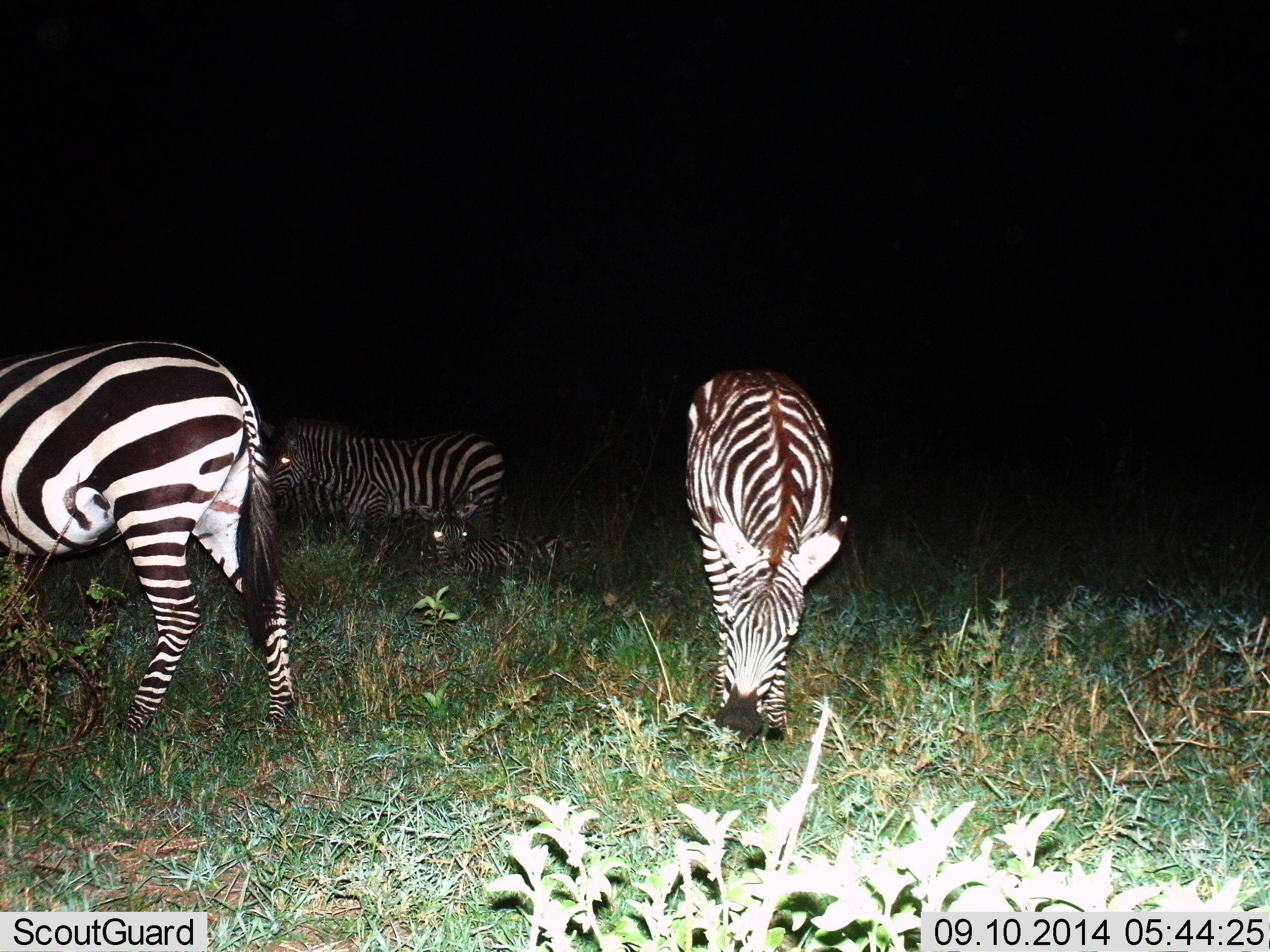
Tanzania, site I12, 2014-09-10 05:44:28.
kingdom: Animalia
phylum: Chordata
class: Mammalia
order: Perissodactyla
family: Equidae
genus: Equus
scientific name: Equus quagga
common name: plains zebra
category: zebra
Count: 4.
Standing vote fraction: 60%.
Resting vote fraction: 60%.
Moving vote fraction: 10%.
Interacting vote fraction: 0%.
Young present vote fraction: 20%.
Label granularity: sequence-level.